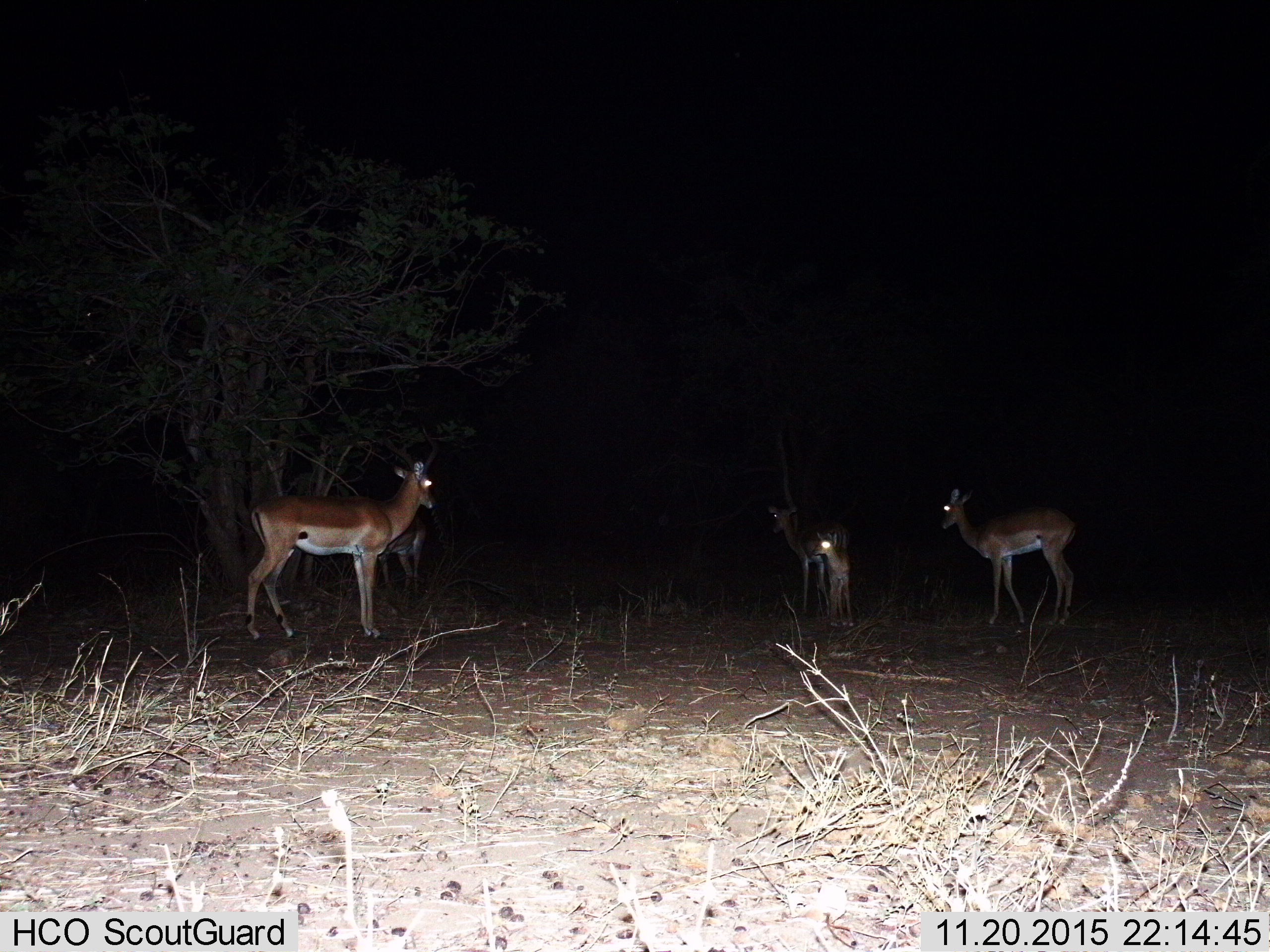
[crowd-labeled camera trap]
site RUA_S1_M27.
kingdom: Animalia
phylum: Chordata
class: Mammalia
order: Artiodactyla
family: Bovidae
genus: Aepyceros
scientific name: Aepyceros melampus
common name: impala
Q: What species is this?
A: Impala (Aepyceros melampus).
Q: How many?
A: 5.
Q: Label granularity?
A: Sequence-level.